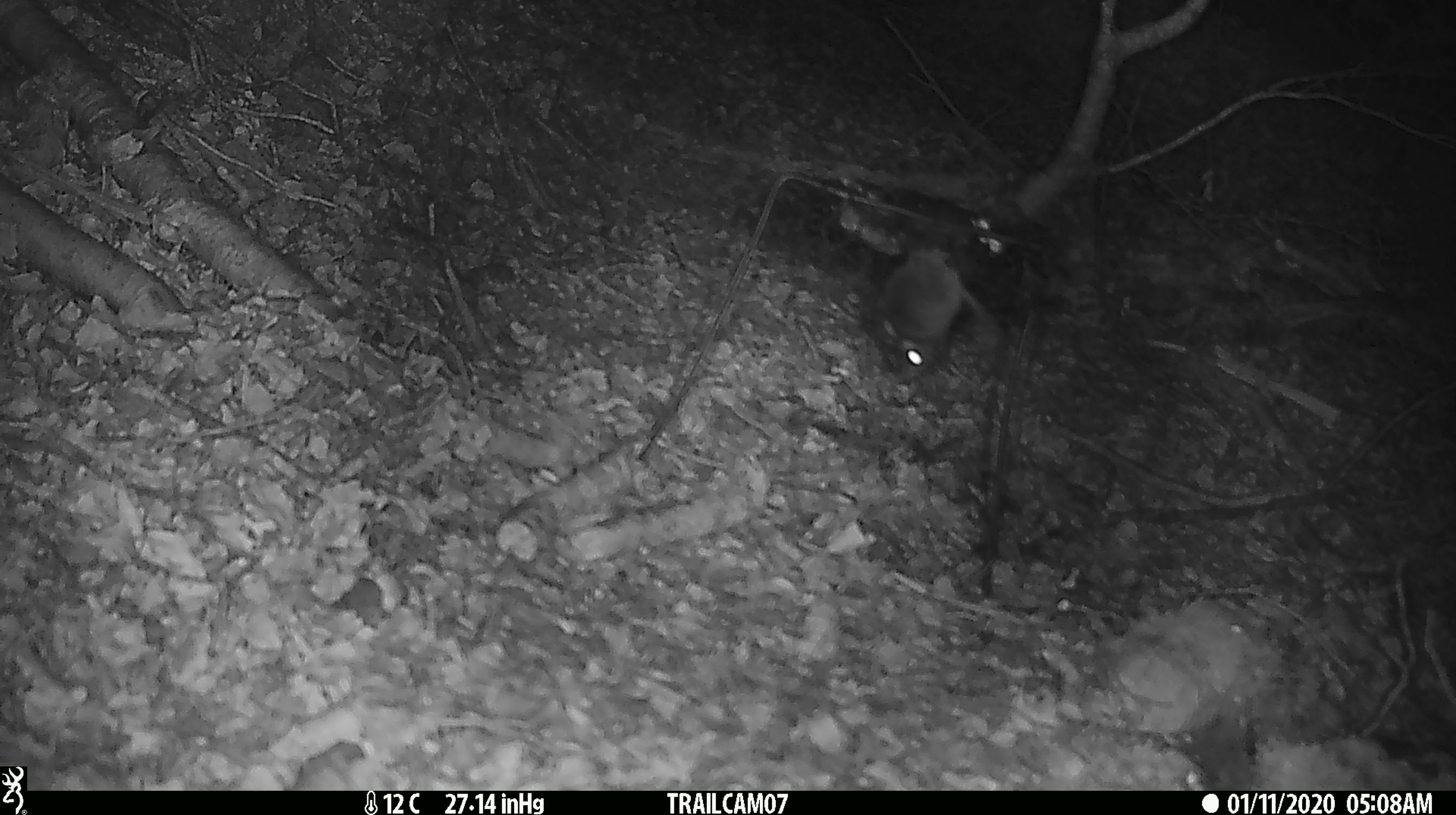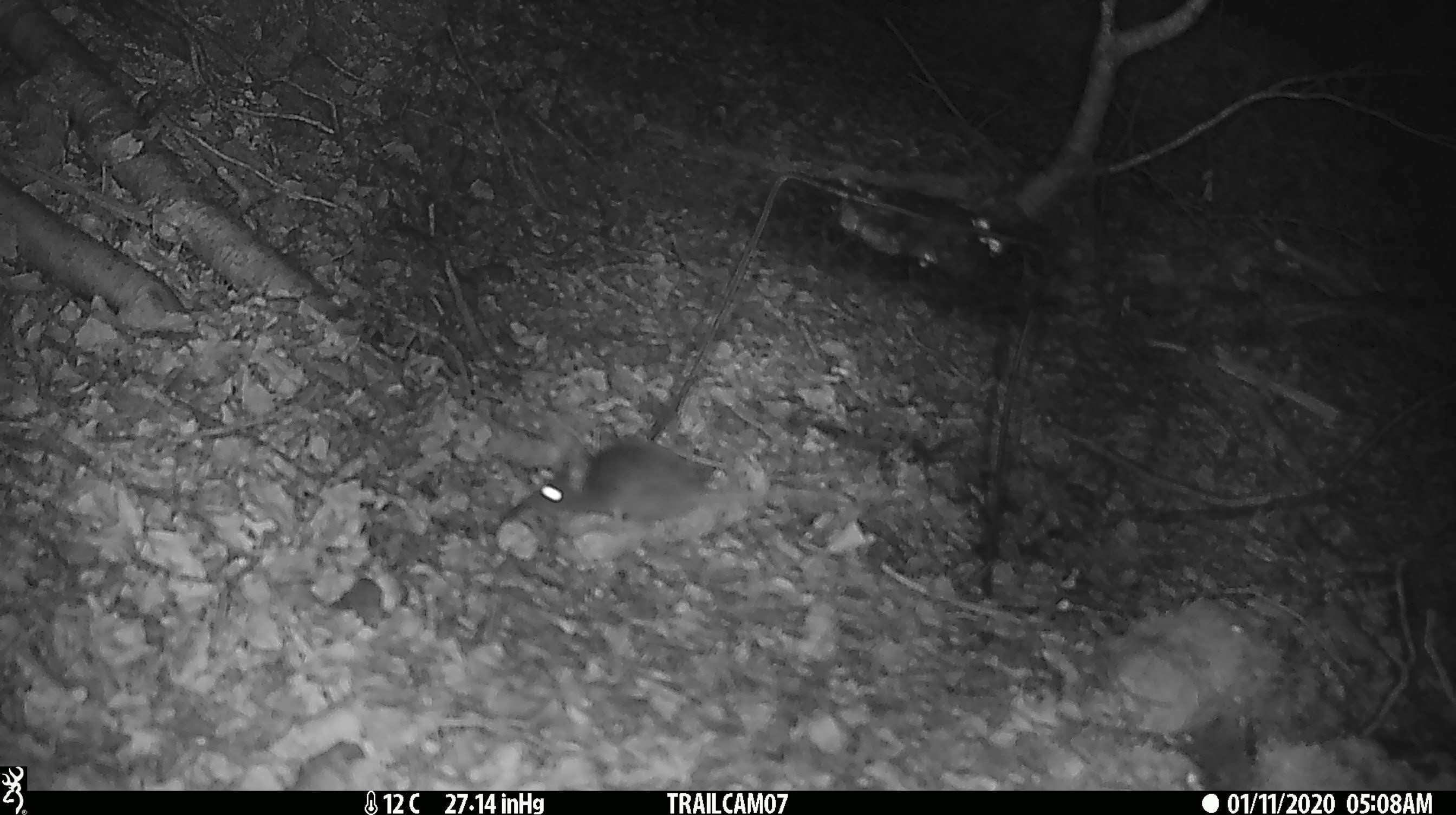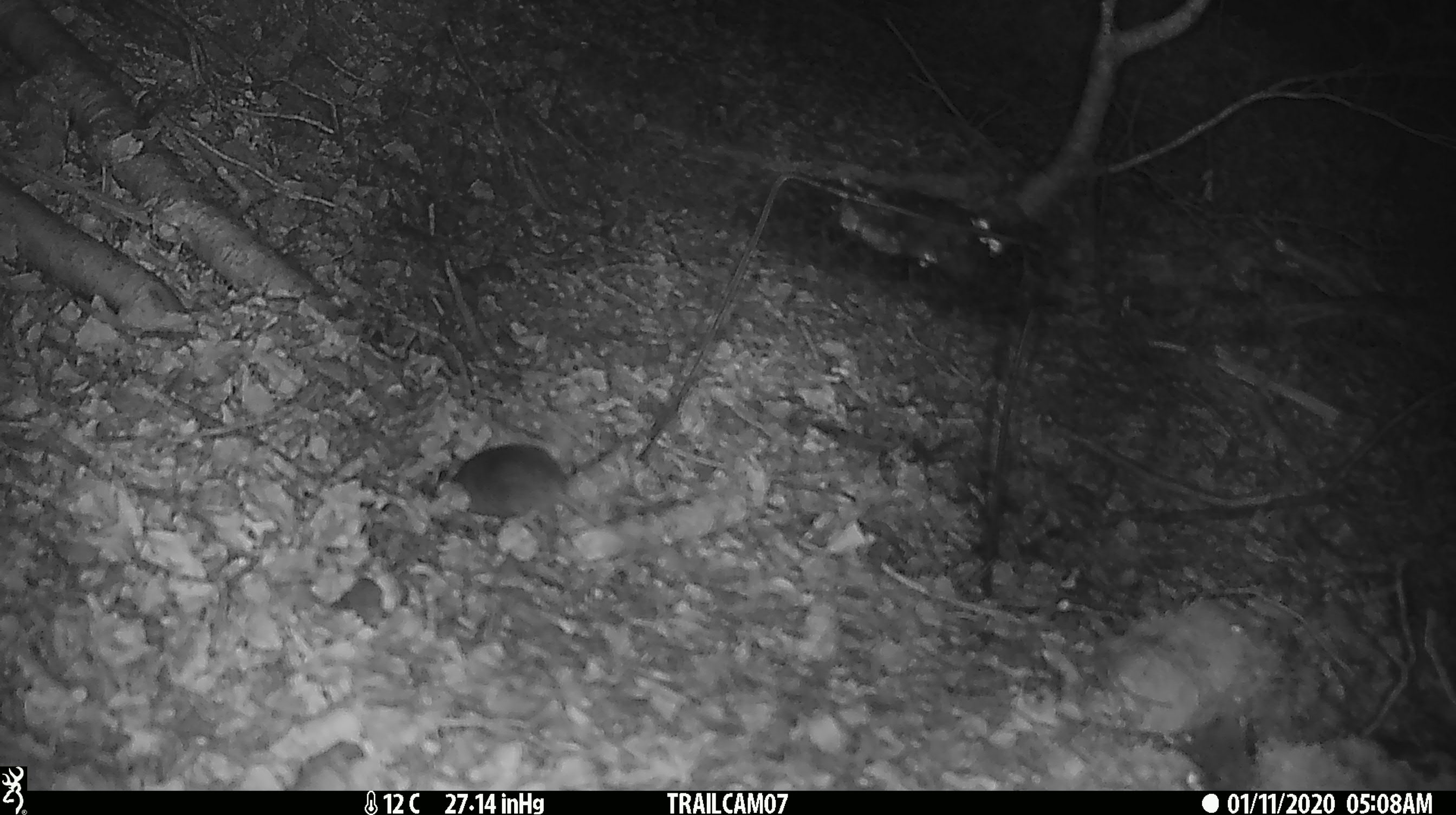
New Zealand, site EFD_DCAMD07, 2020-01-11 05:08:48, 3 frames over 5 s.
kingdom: Animalia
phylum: Chordata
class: Mammalia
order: Rodentia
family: Muridae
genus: Mus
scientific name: Mus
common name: mouse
Mouse (Mus).